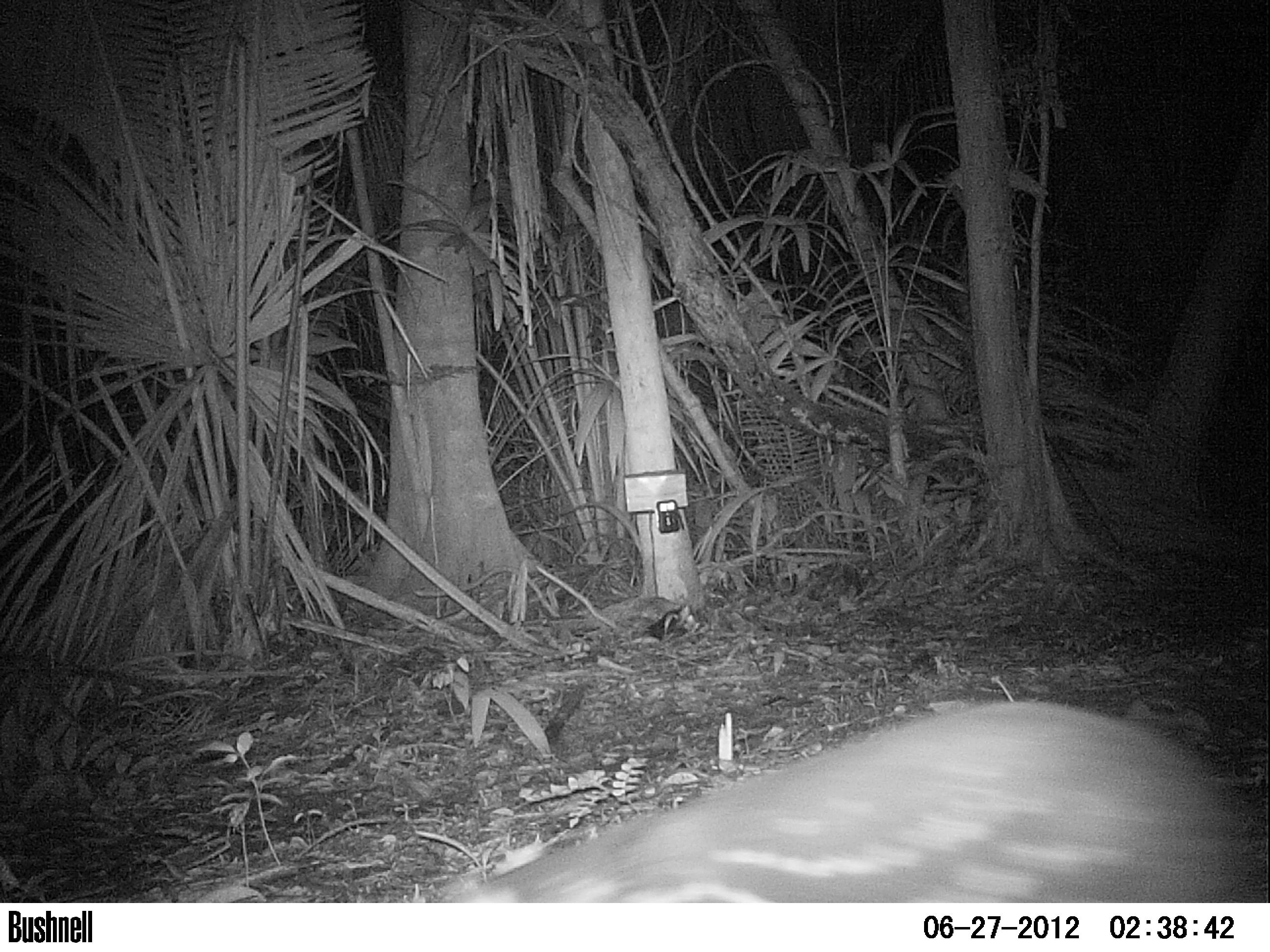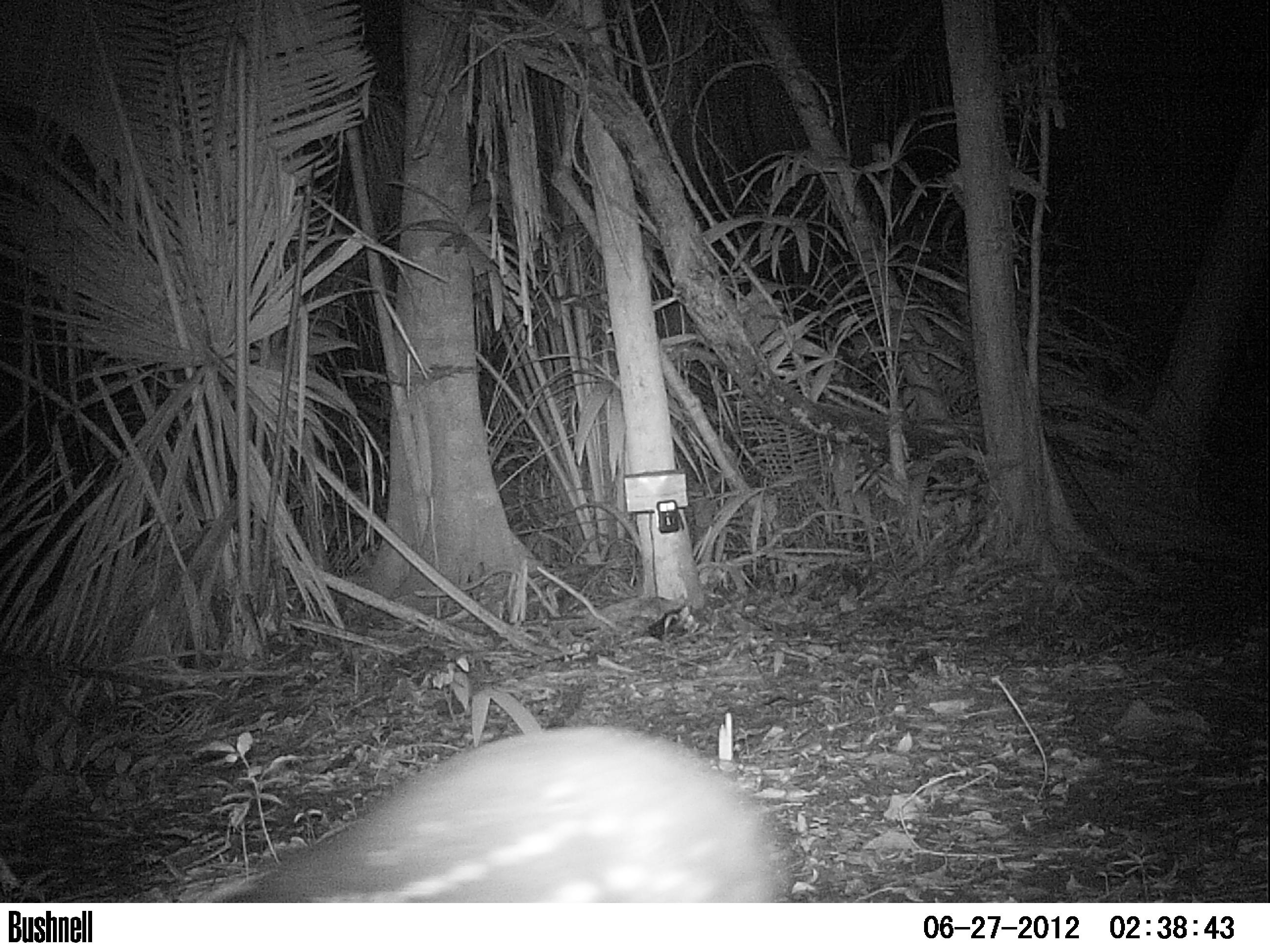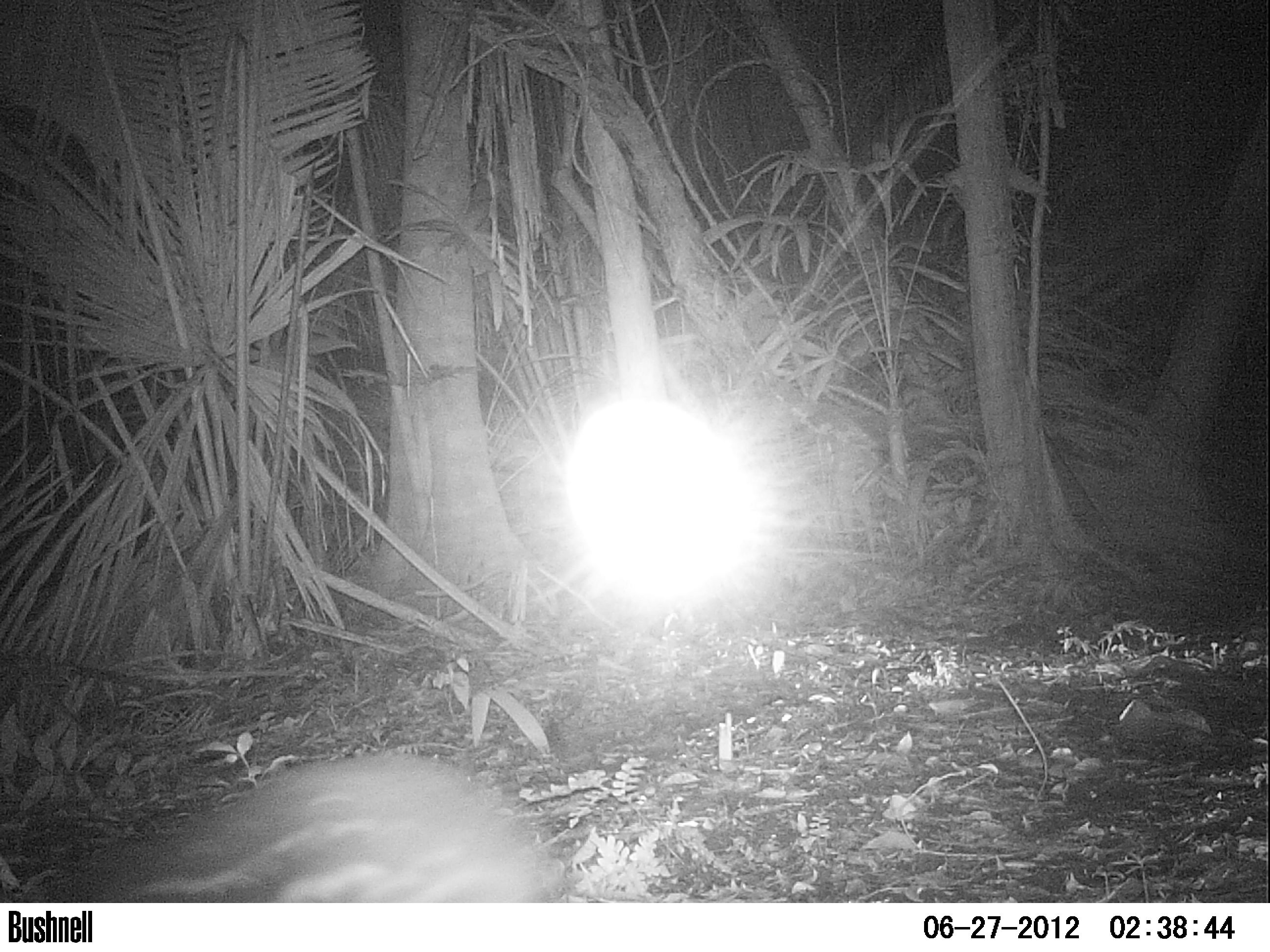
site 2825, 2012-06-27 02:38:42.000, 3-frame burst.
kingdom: Animalia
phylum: Chordata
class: Mammalia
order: Rodentia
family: Cuniculidae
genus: Cuniculus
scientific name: Cuniculus paca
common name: spotted paca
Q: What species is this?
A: Cuniculus paca (spotted paca).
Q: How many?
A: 1.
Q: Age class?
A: Adult.